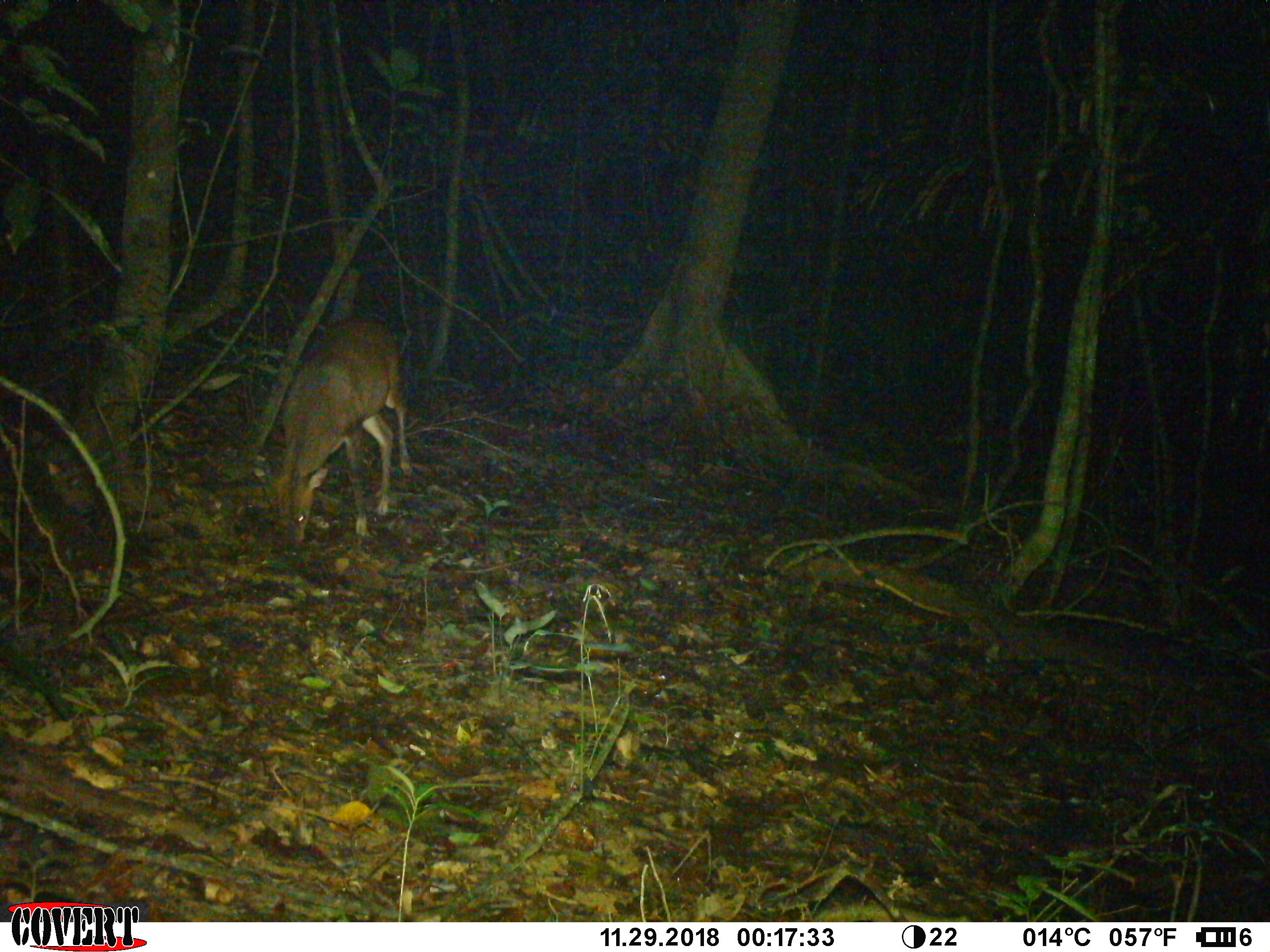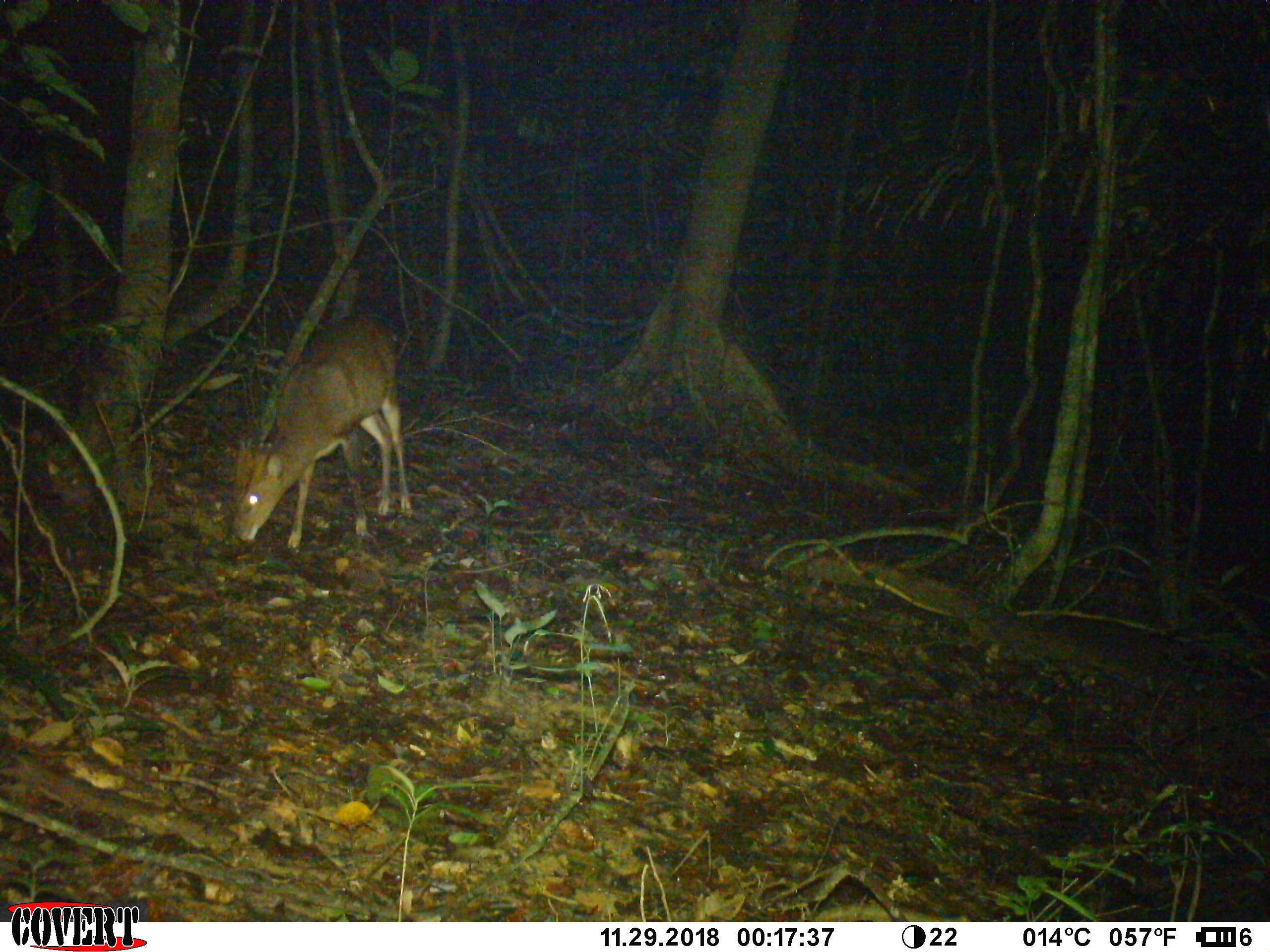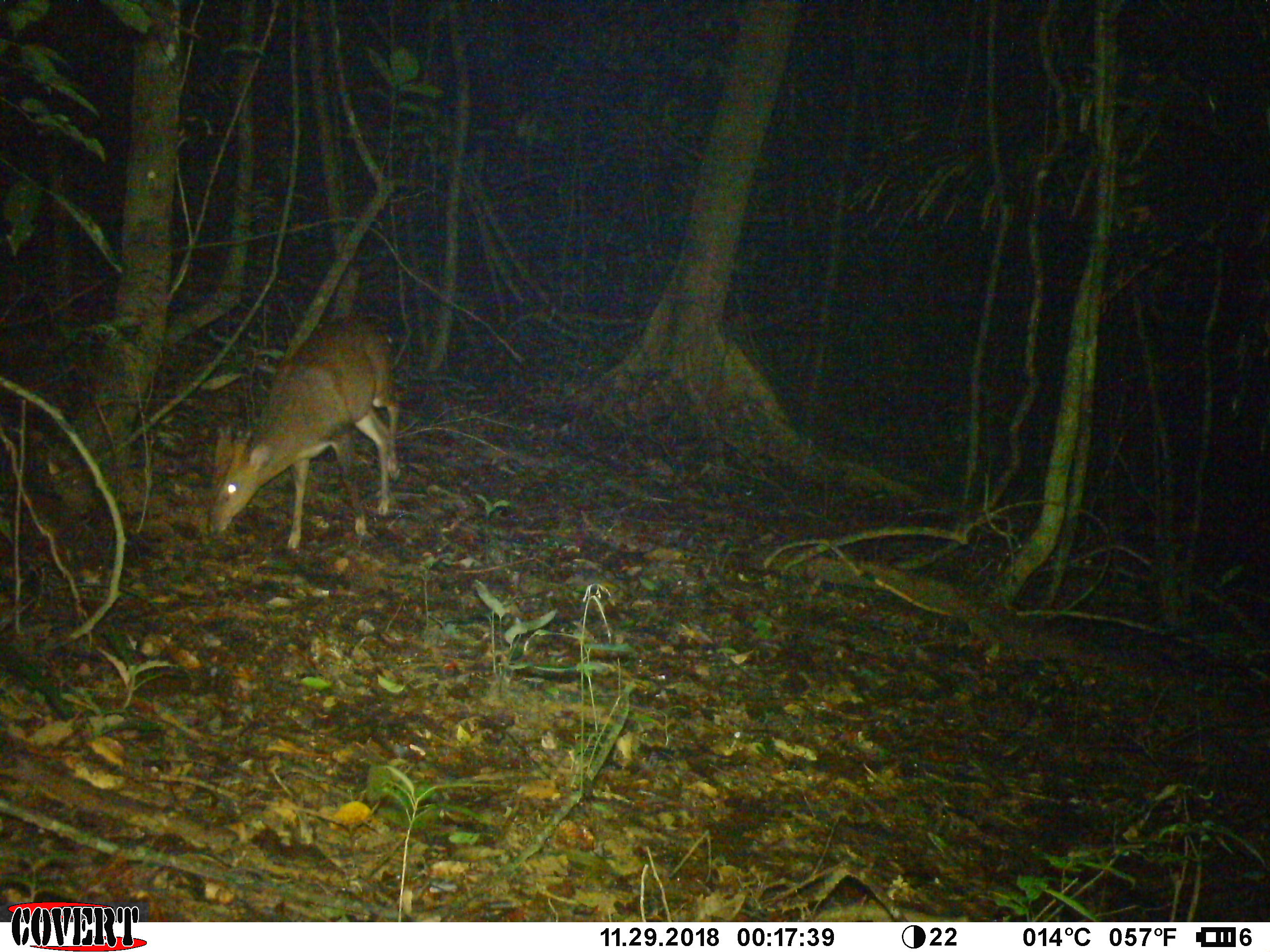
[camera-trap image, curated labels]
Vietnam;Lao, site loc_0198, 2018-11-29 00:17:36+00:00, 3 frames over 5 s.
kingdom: Animalia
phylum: Chordata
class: Mammalia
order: Artiodactyla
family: Cervidae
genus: Muntiacus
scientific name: Muntiacus vuquangensis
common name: large-antlered muntjac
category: large antlered muntjac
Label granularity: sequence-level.